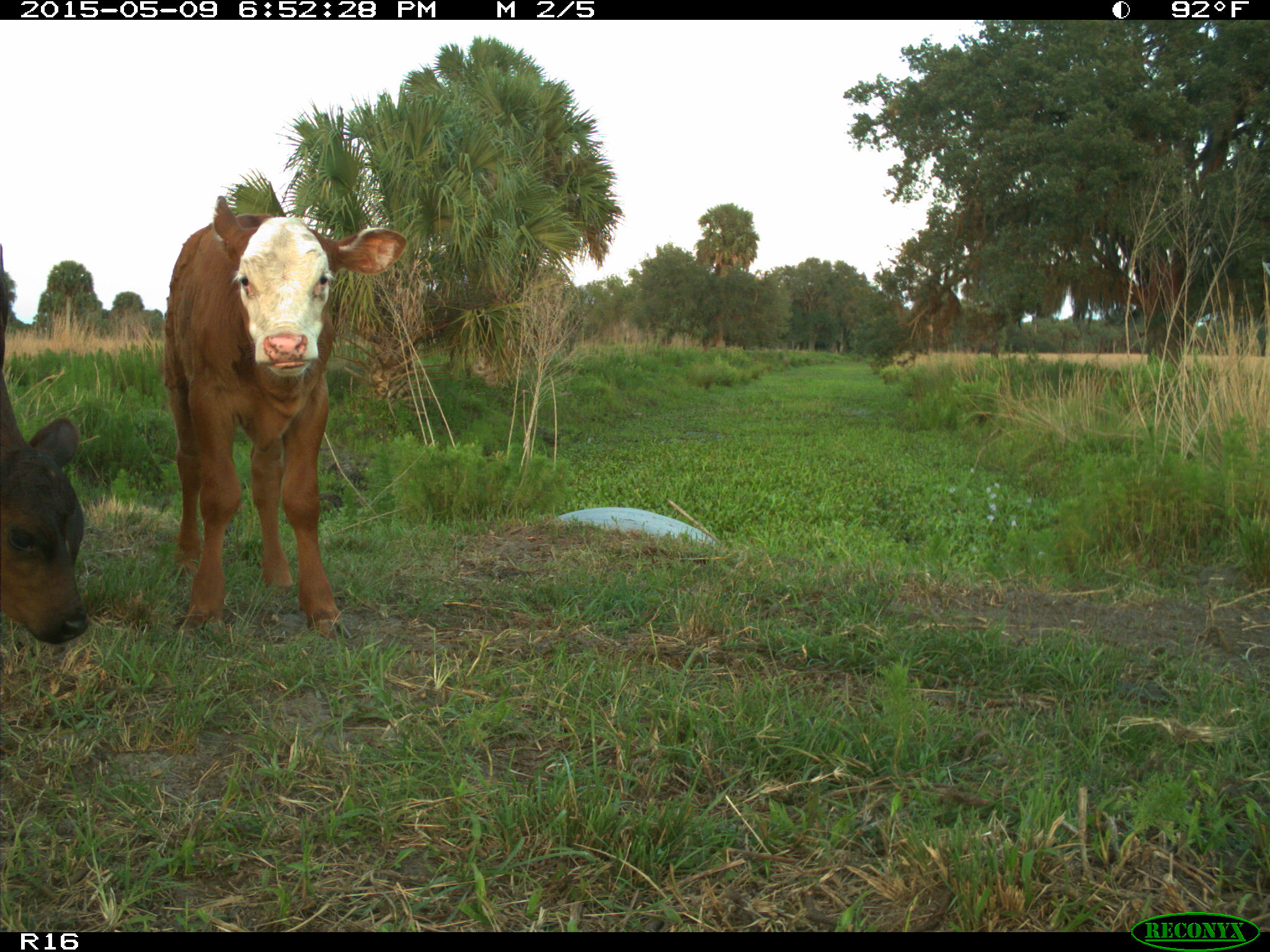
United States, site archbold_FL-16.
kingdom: Animalia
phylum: Chordata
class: Mammalia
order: Artiodactyla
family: Bovidae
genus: Bos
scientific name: Bos taurus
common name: domestic cow